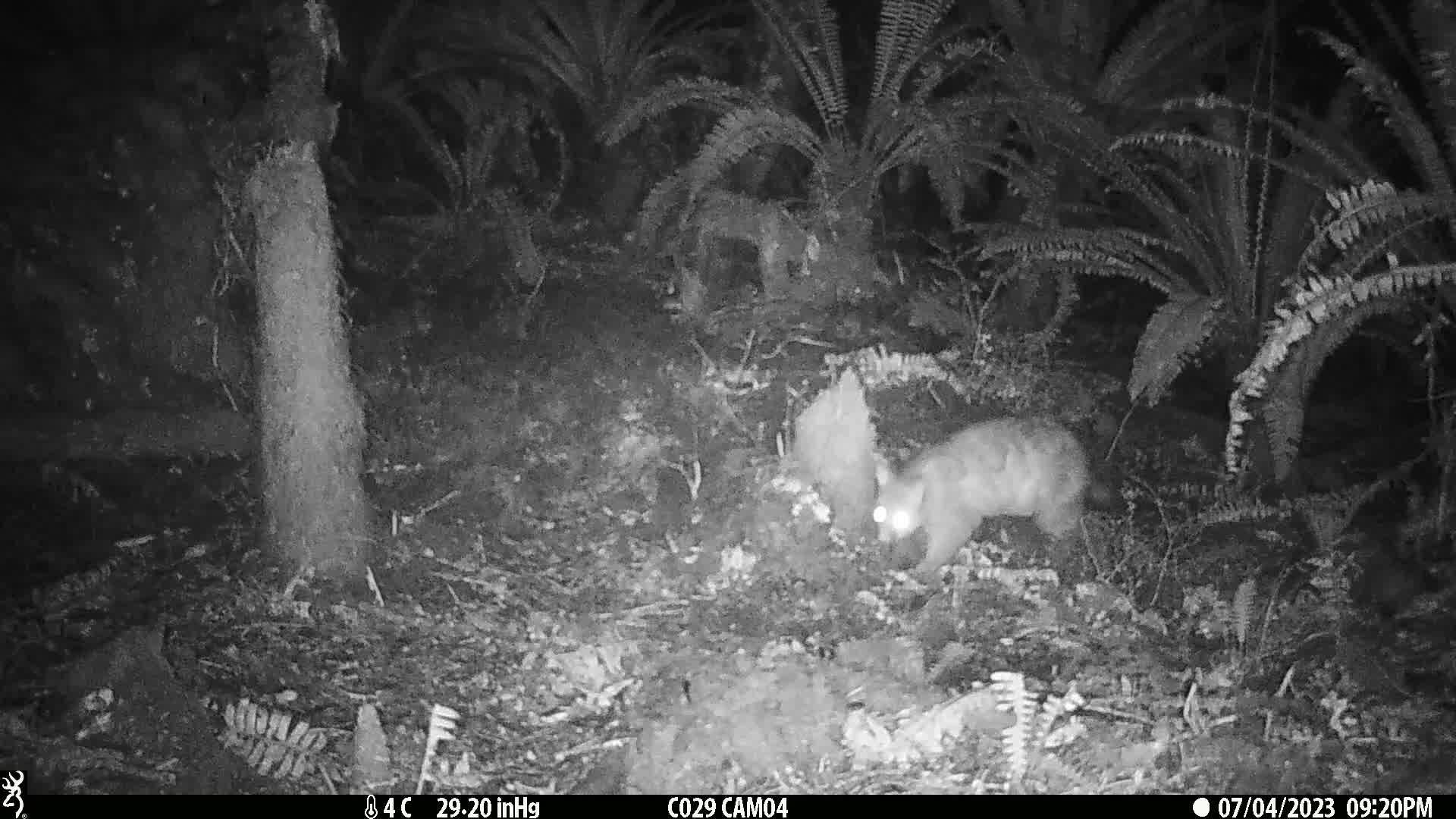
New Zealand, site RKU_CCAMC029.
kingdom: Animalia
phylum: Chordata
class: Mammalia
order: Diprotodontia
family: Phalangeridae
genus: Trichosurus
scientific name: Trichosurus vulpecula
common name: common brushtail possum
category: possum